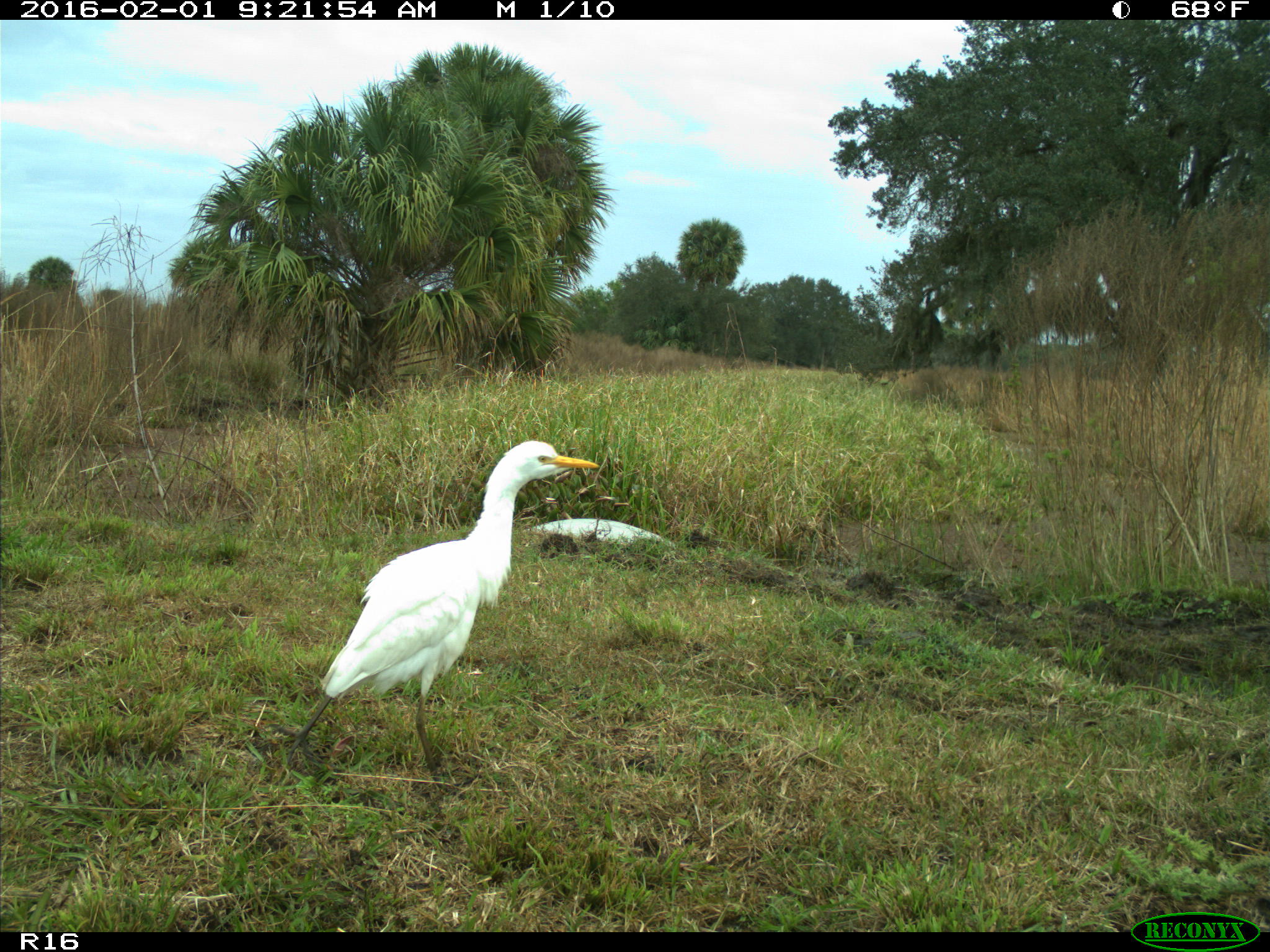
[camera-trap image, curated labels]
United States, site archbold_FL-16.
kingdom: Animalia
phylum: Chordata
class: Aves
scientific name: Aves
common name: birds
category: unidentified bird